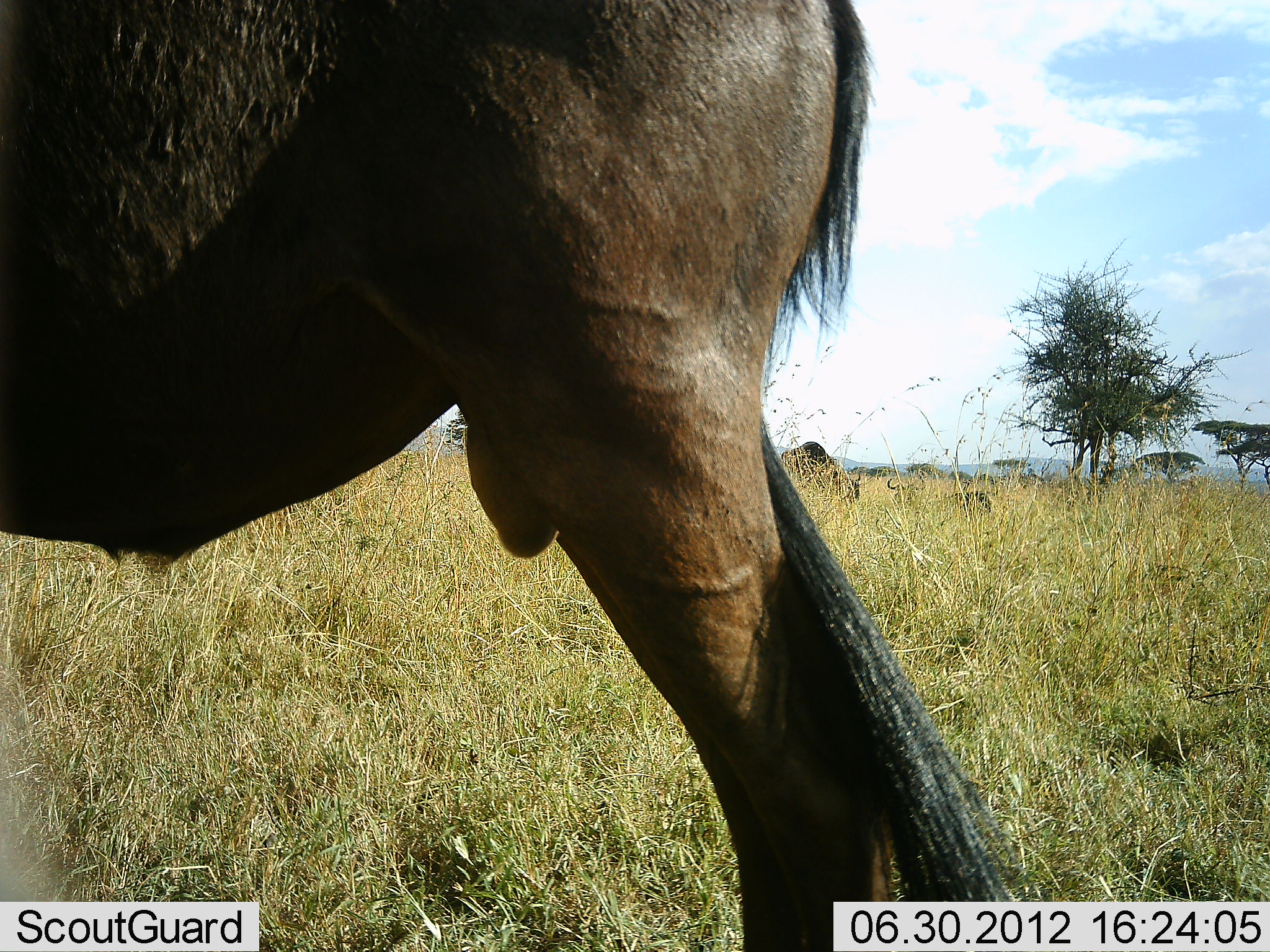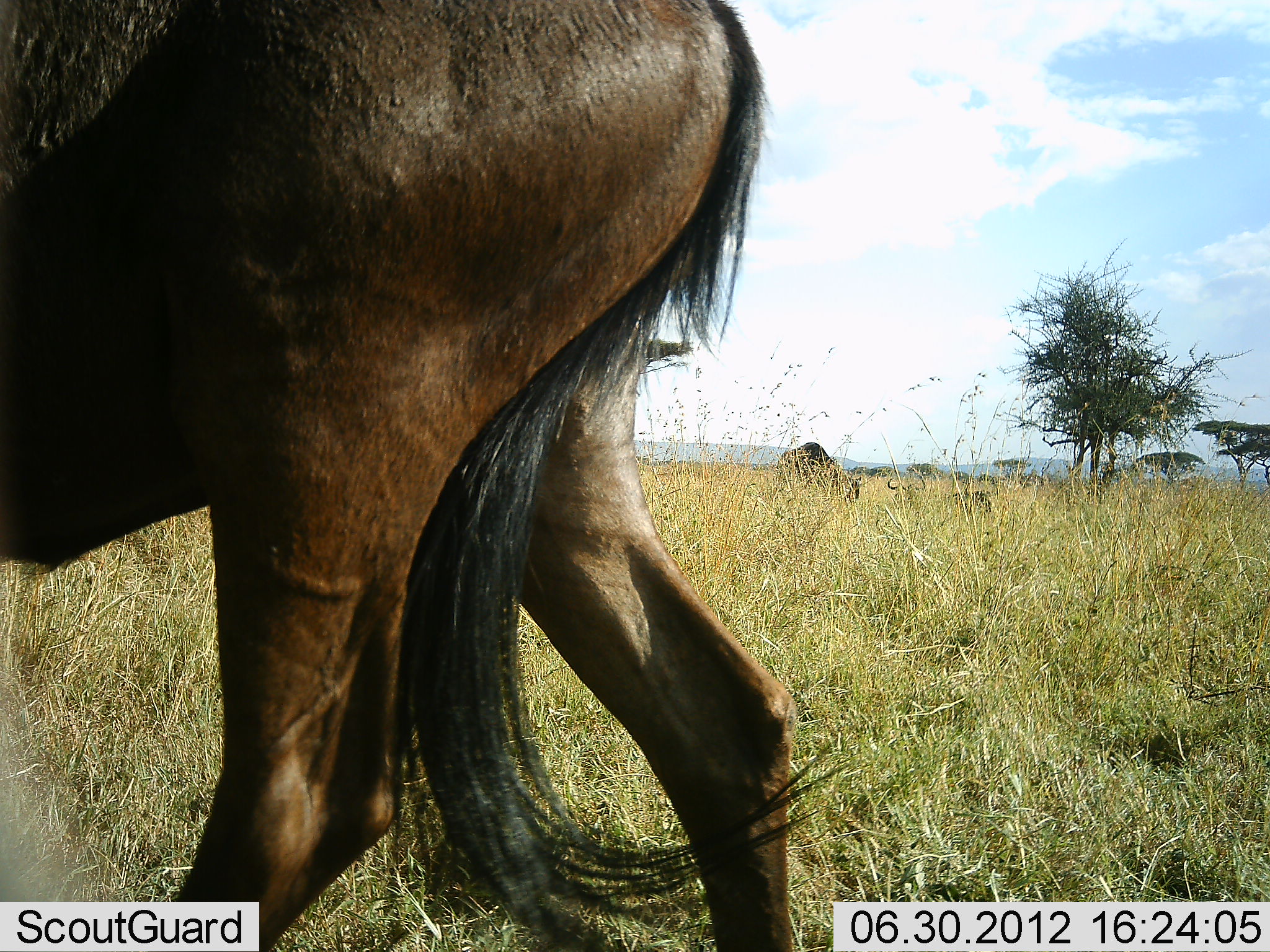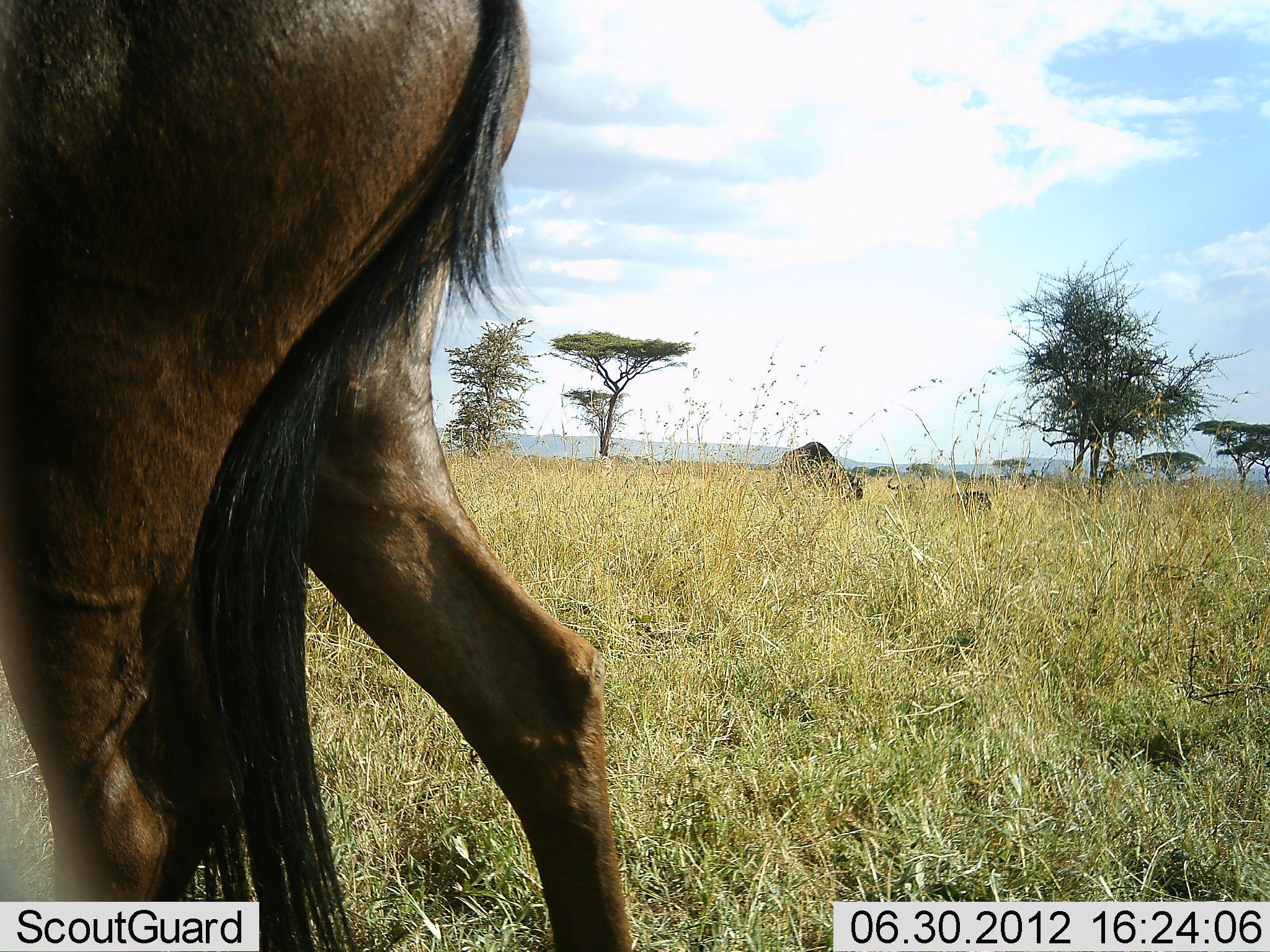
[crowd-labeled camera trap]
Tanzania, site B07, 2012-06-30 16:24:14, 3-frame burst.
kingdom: Animalia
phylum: Chordata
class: Mammalia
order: Artiodactyla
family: Bovidae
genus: Connochaetes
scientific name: Connochaetes taurinus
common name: blue wildebeest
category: wildebeest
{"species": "wildebeest (blue wildebeest) (Connochaetes taurinus)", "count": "1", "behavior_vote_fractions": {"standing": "90%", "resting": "20%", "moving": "10%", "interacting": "0%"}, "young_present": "10%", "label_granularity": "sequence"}